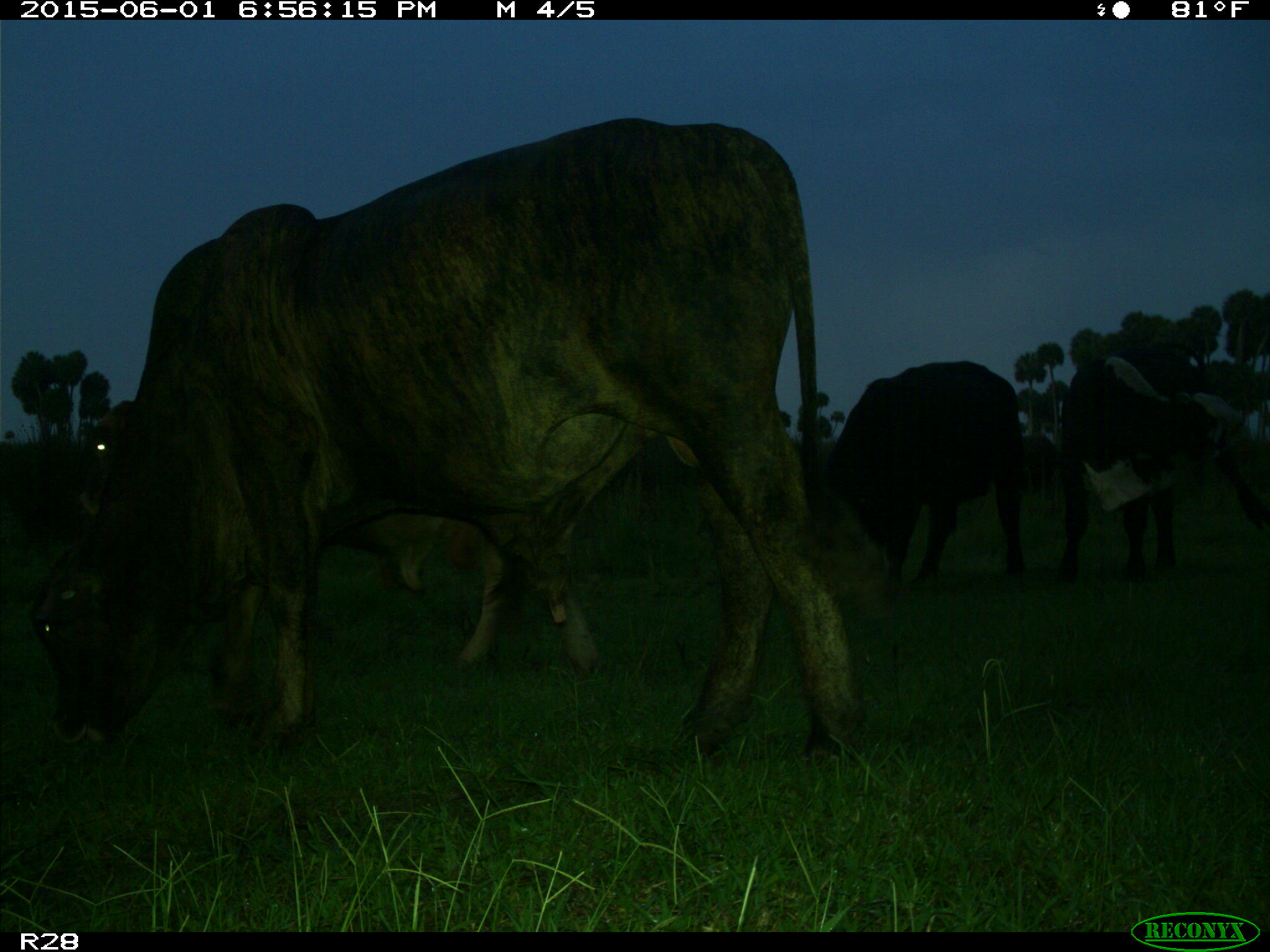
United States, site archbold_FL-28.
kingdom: Animalia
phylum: Chordata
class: Mammalia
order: Artiodactyla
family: Bovidae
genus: Bos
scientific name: Bos taurus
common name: domestic cow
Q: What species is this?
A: Bos taurus (domestic cow).